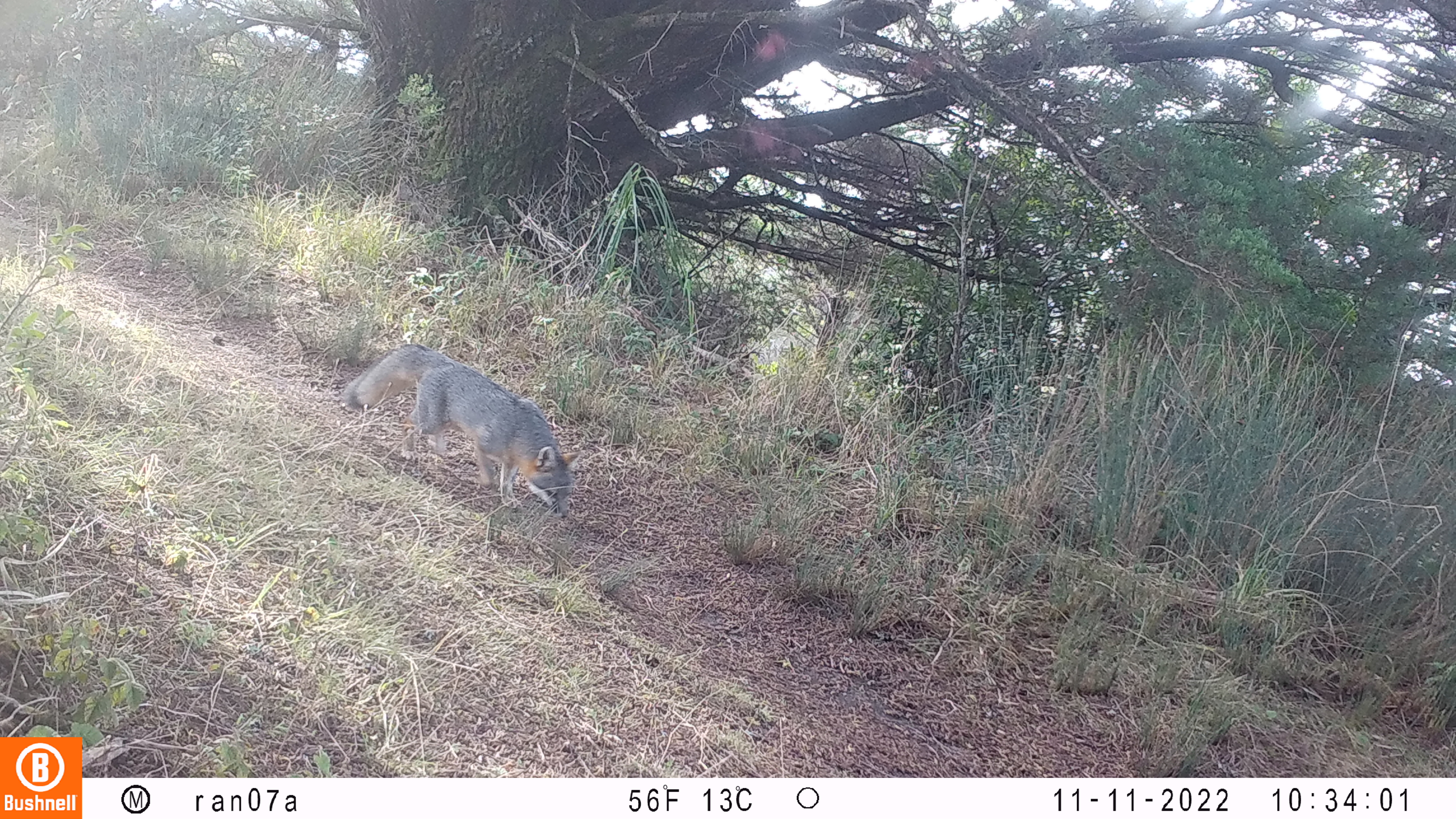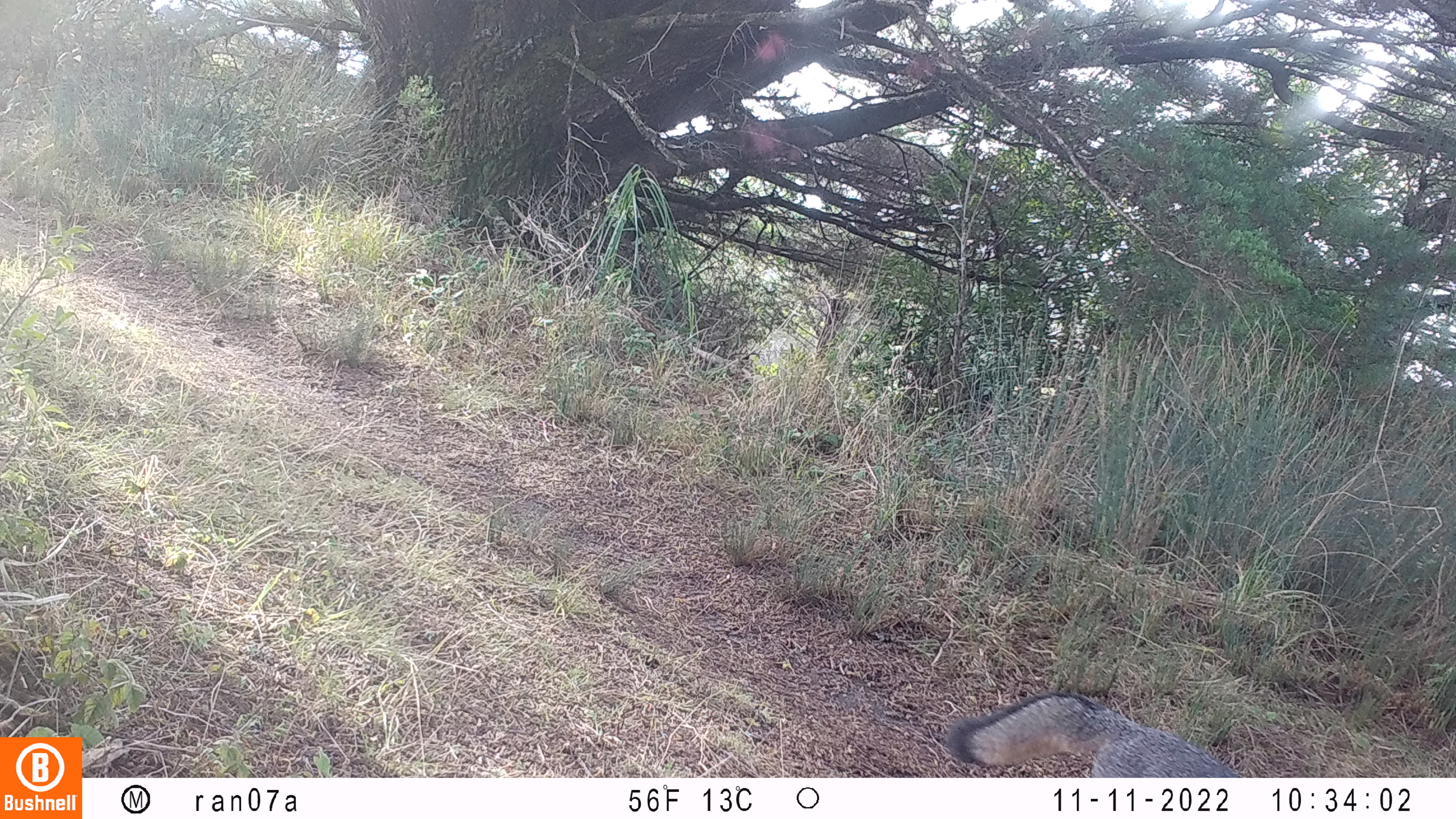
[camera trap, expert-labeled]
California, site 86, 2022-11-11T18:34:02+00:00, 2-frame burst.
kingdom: Animalia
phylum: Chordata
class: Mammalia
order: Carnivora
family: Canidae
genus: Urocyon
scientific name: Urocyon cinereoargenteus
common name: gray fox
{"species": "gray fox (Urocyon cinereoargenteus)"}